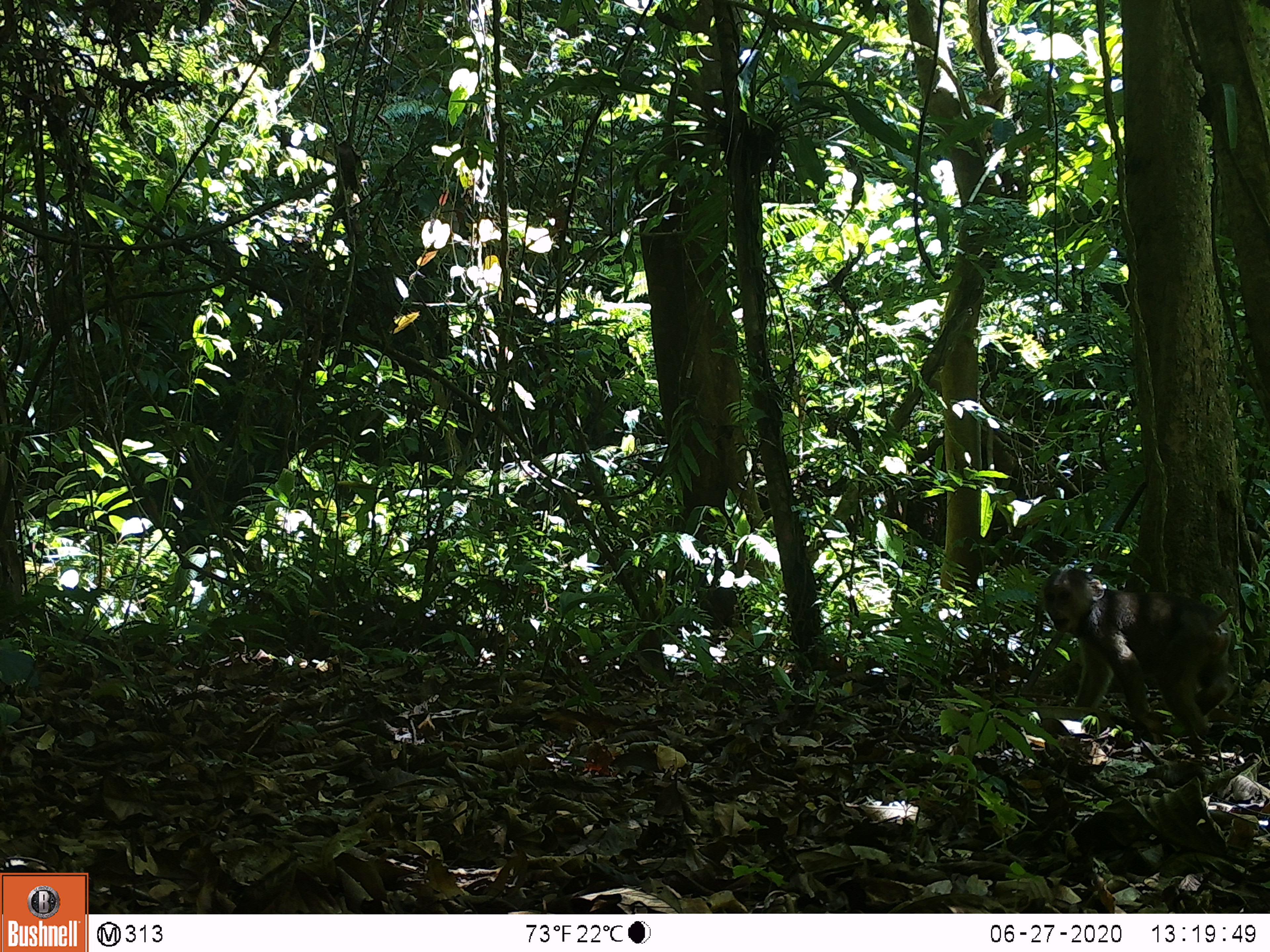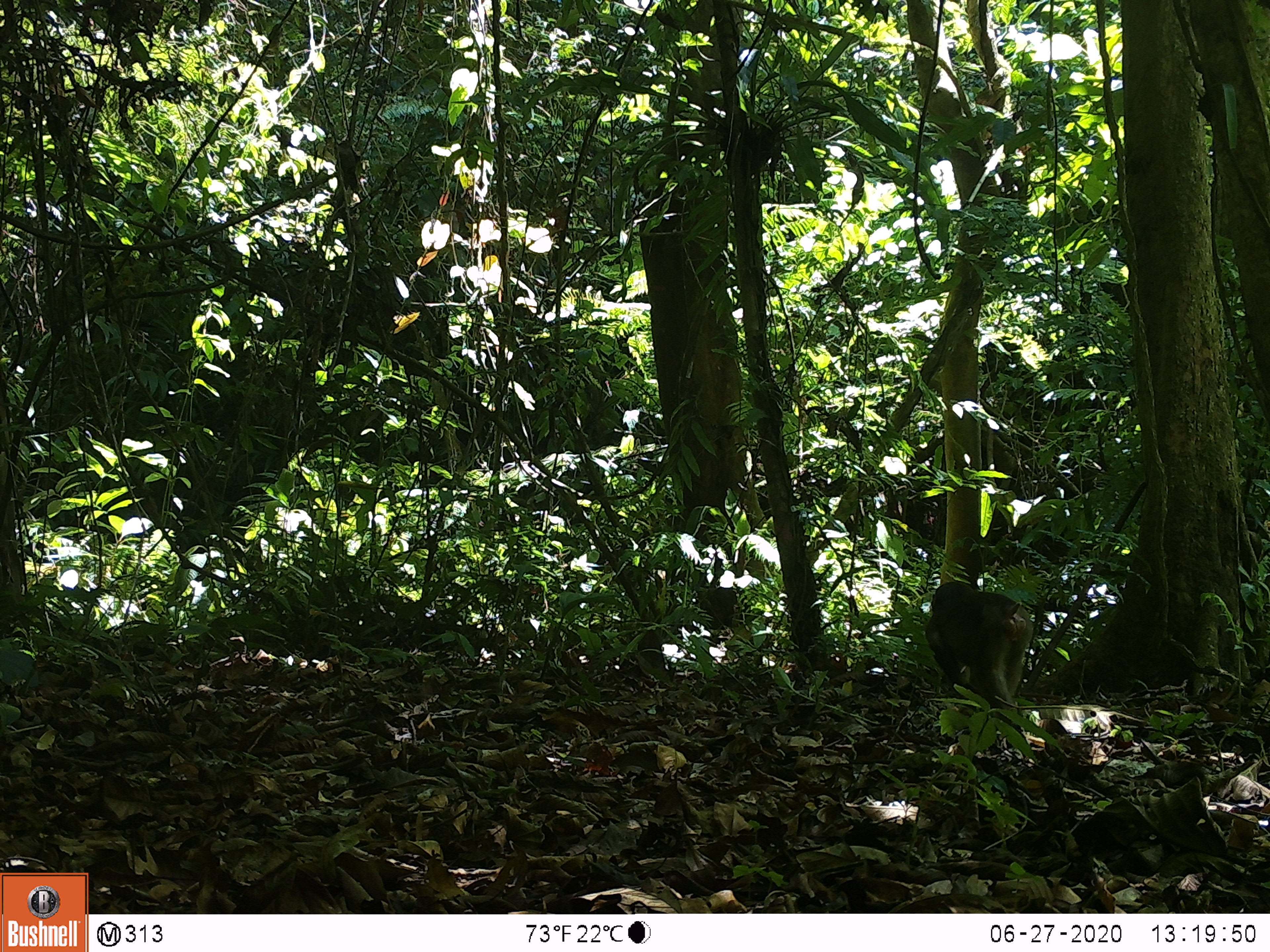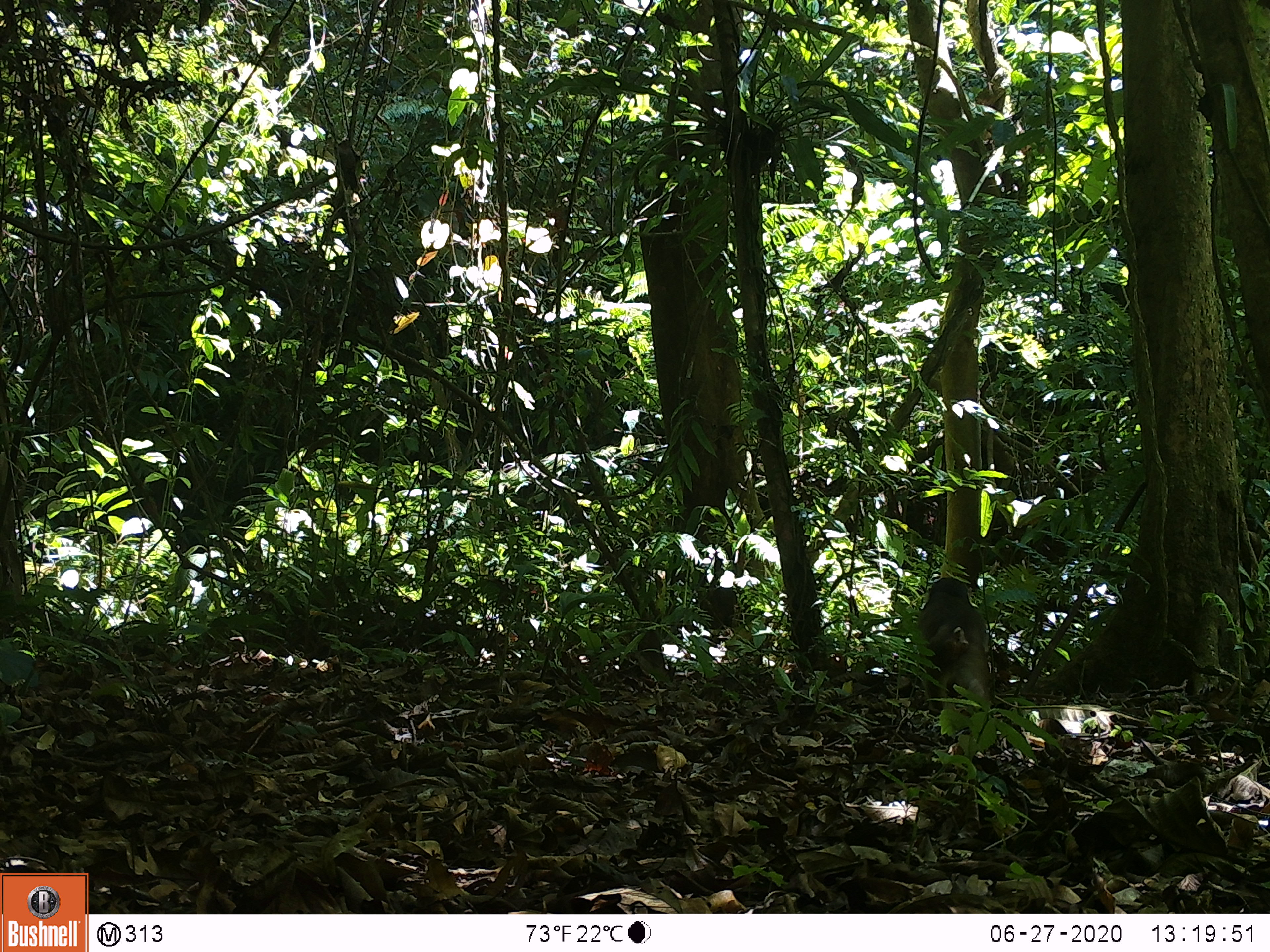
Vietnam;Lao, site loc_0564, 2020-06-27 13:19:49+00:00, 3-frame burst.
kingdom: Animalia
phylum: Chordata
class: Mammalia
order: Primates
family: Cercopithecidae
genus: Macaca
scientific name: Macaca arctoides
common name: stump-tailed macaque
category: stump tailed macaque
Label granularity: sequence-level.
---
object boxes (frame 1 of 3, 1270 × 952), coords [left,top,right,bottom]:
stump tailed macaque: [1039,566,1234,753]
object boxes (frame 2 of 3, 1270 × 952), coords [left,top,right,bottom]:
stump tailed macaque: [924,580,1034,713]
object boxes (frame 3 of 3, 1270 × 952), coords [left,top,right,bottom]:
stump tailed macaque: [915,576,994,714]